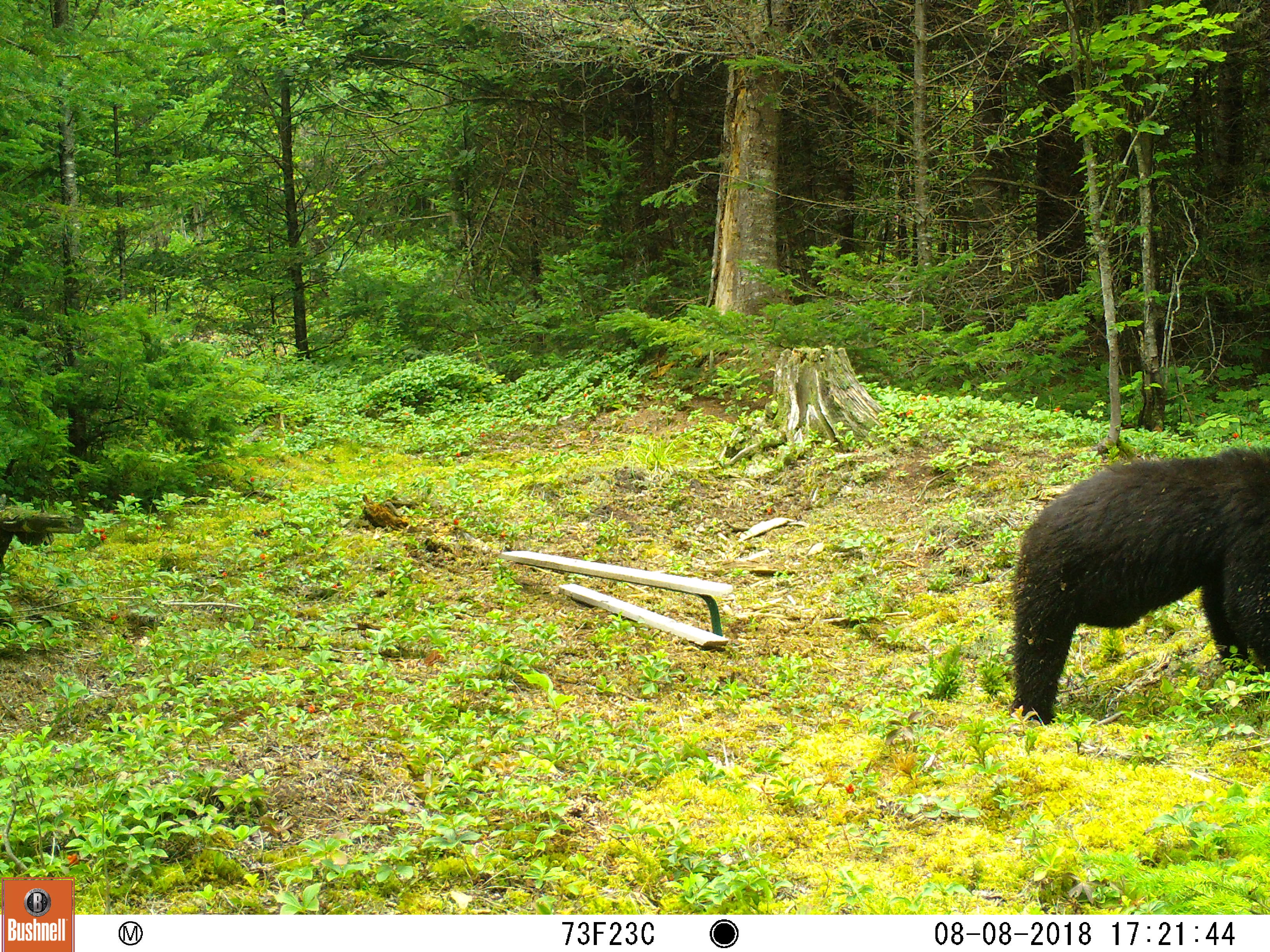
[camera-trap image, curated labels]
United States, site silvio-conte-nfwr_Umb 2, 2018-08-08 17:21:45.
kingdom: Animalia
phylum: Chordata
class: Mammalia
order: Carnivora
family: Ursidae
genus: Ursus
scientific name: Ursus americanus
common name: black bear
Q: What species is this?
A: Black bear (Ursus americanus).